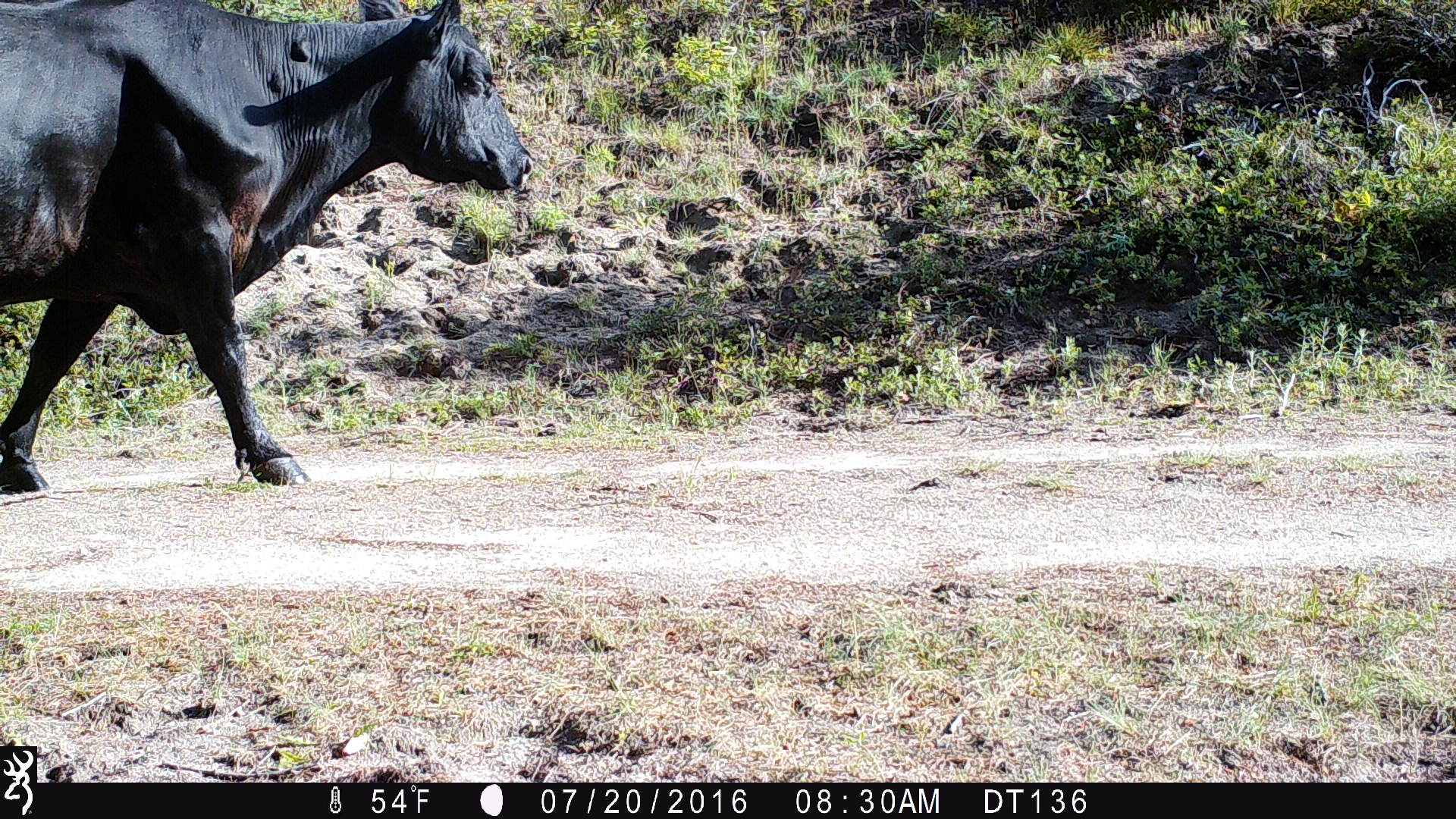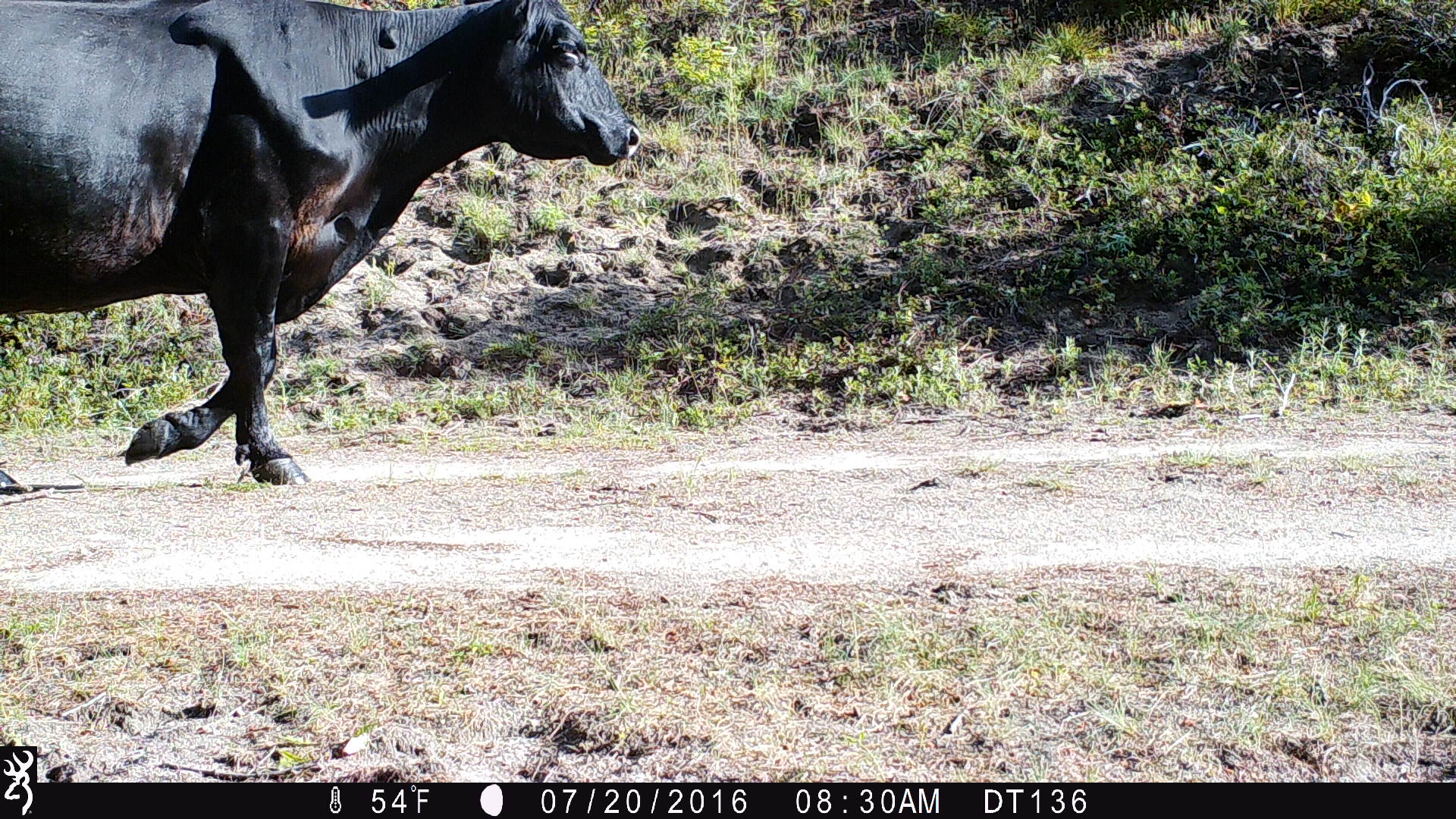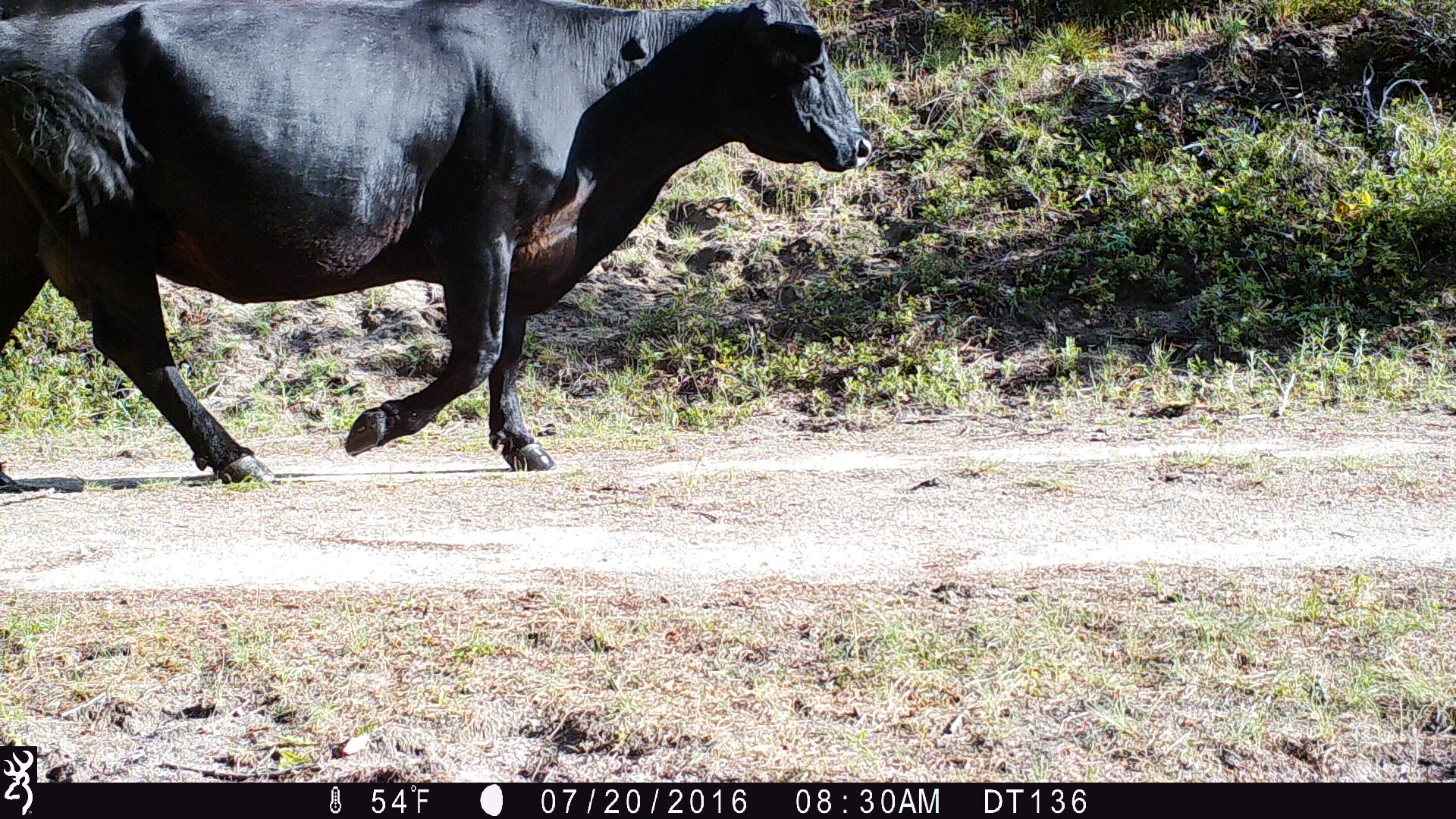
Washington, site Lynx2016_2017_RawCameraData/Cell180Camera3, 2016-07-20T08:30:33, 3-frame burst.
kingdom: Animalia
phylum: Chordata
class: Mammalia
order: Artiodactyla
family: Bovidae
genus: Bos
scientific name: Bos taurus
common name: domestic cattle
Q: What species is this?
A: Domestic cattle (Bos taurus).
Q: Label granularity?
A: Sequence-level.